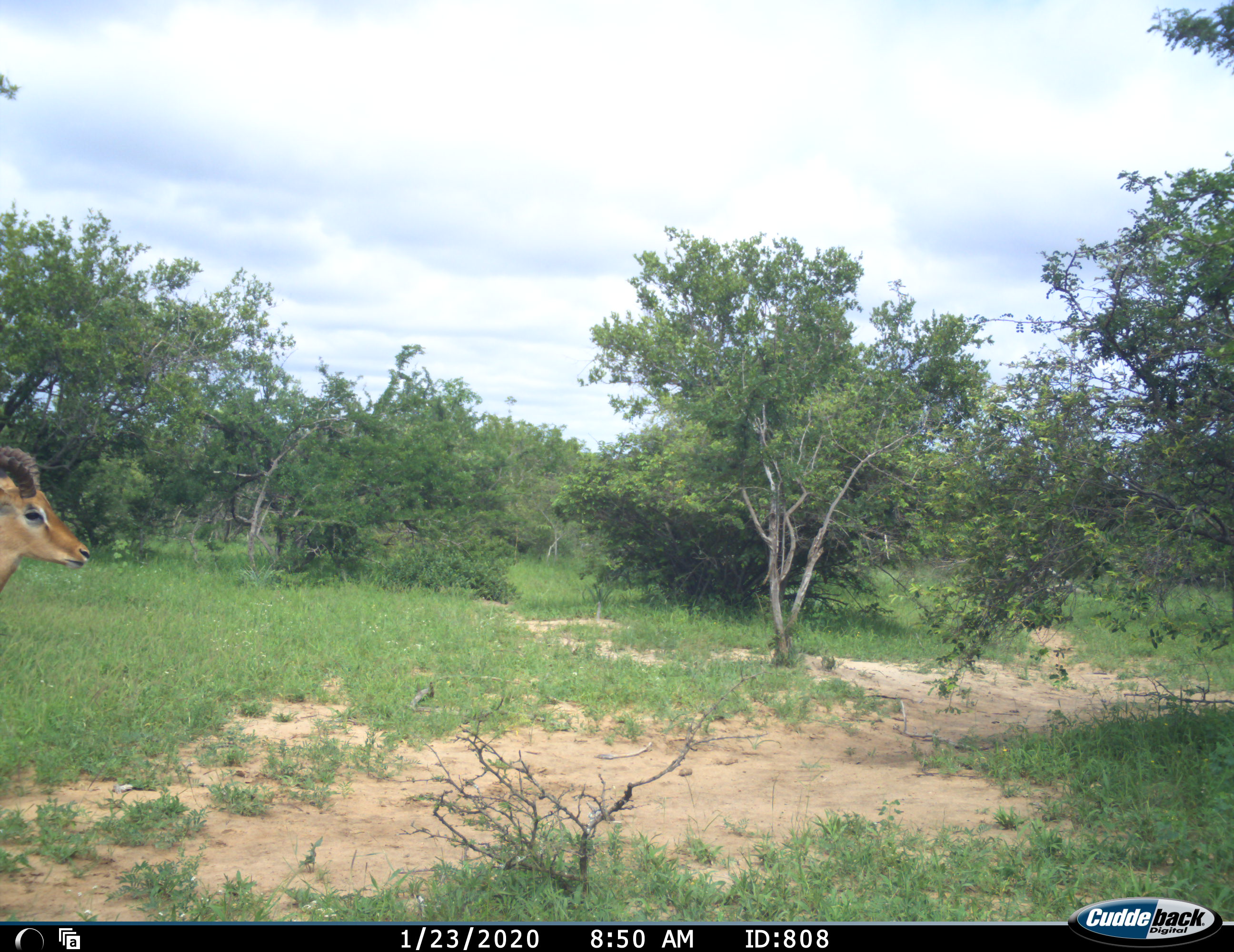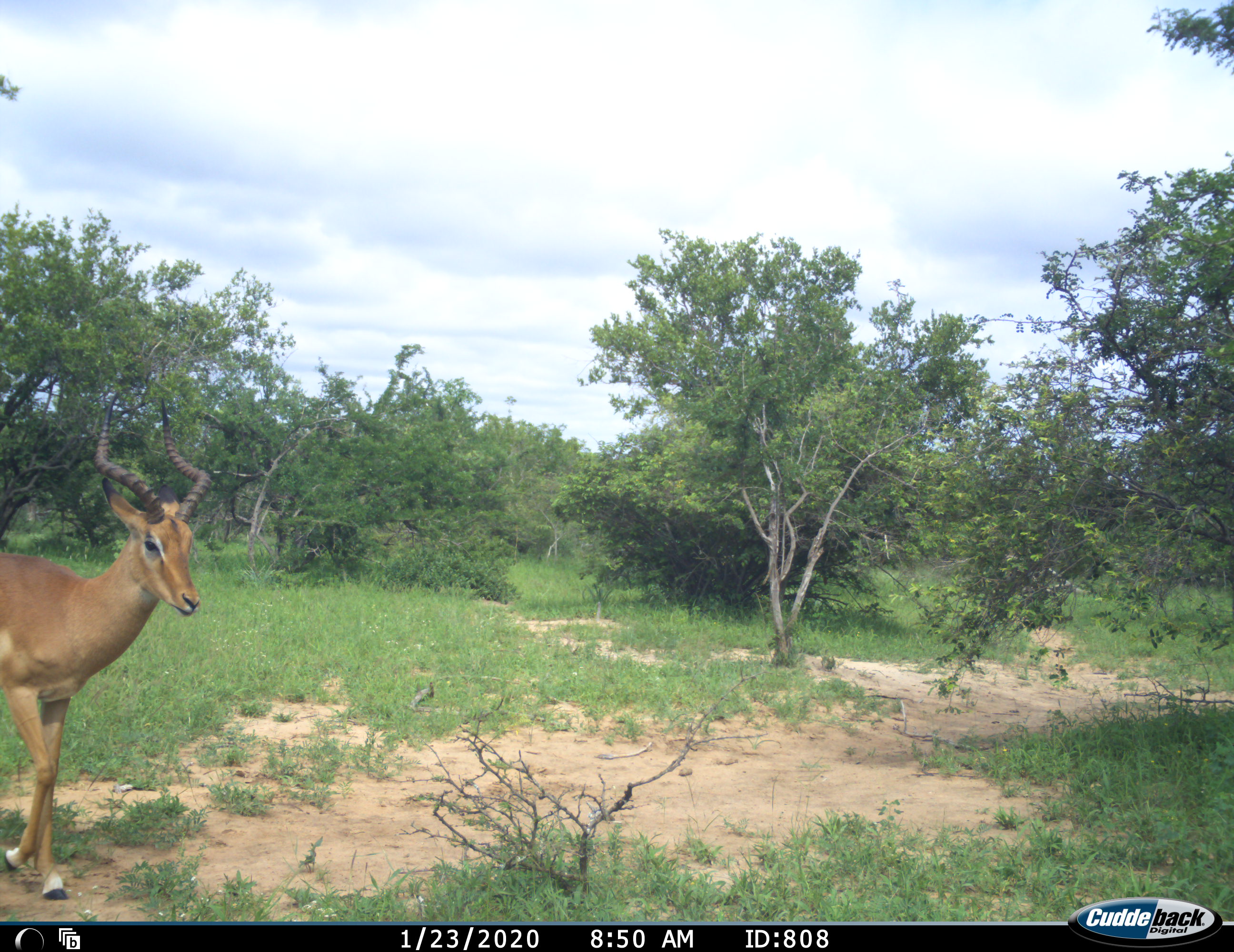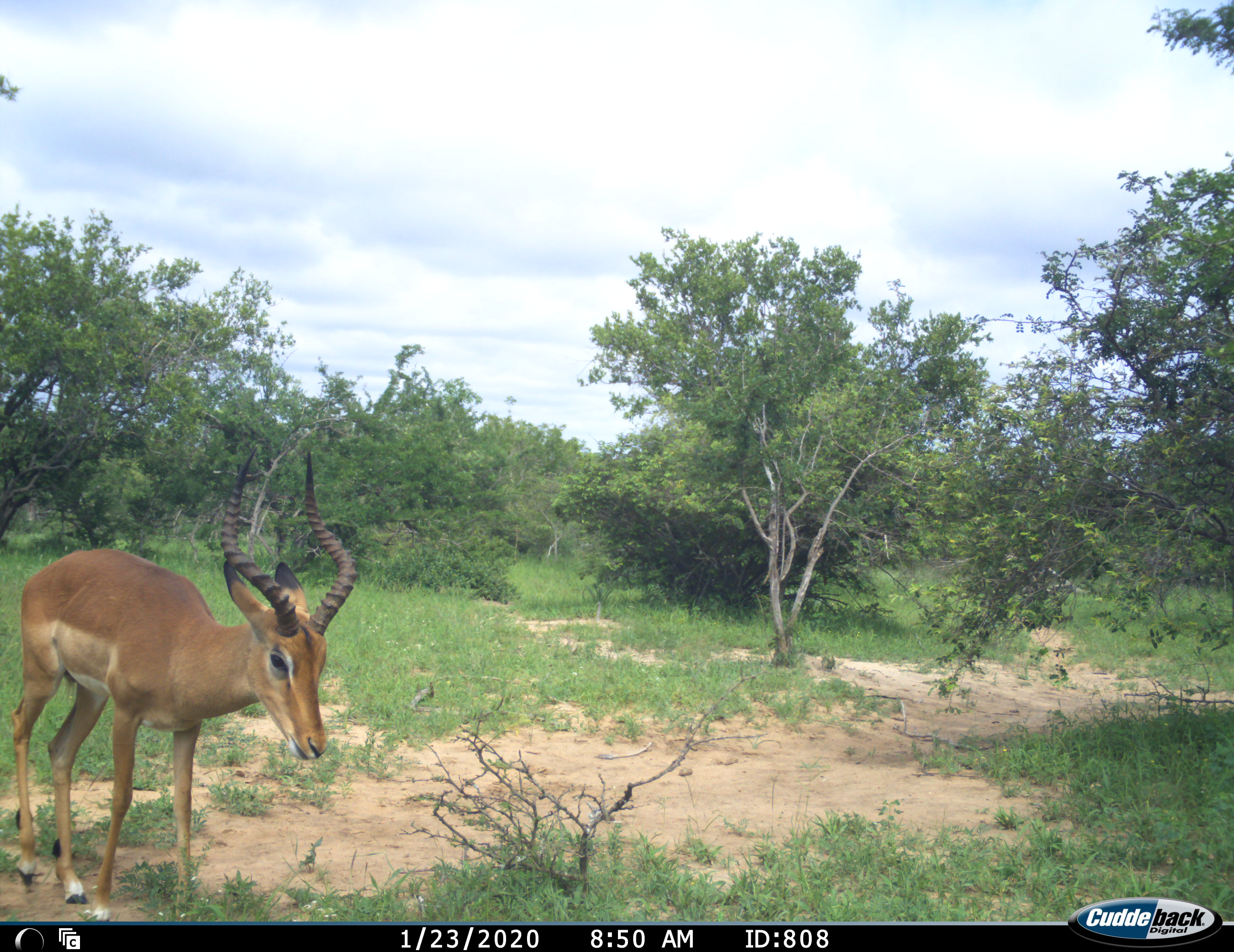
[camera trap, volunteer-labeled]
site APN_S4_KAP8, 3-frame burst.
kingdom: Animalia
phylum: Chordata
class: Mammalia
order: Artiodactyla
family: Bovidae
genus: Aepyceros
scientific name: Aepyceros melampus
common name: impala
Impala (Aepyceros melampus), count 1. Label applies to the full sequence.